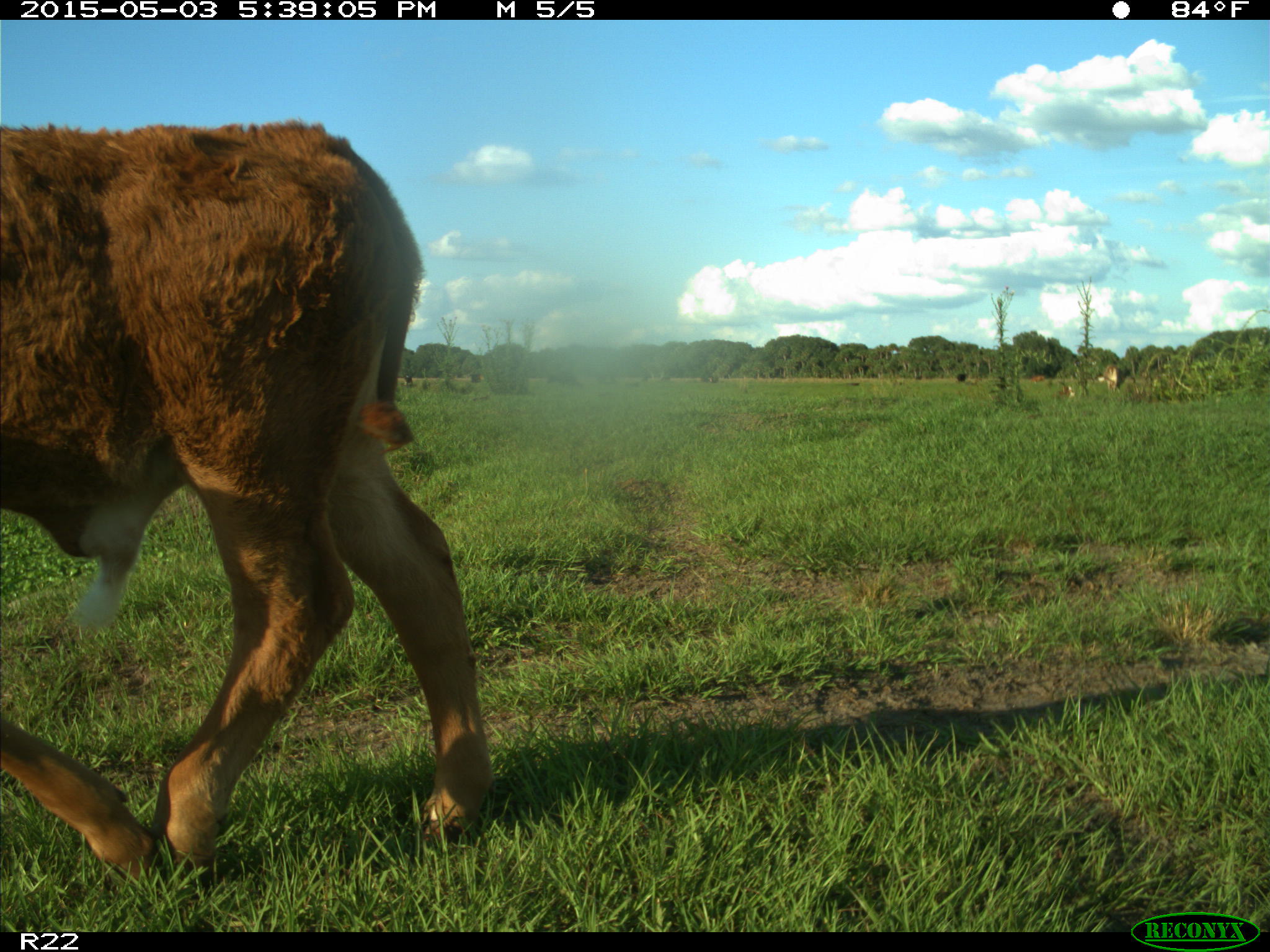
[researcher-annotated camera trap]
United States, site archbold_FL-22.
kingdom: Animalia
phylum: Chordata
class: Mammalia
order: Artiodactyla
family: Bovidae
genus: Bos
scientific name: Bos taurus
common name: domestic cow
Bos taurus (domestic cow).